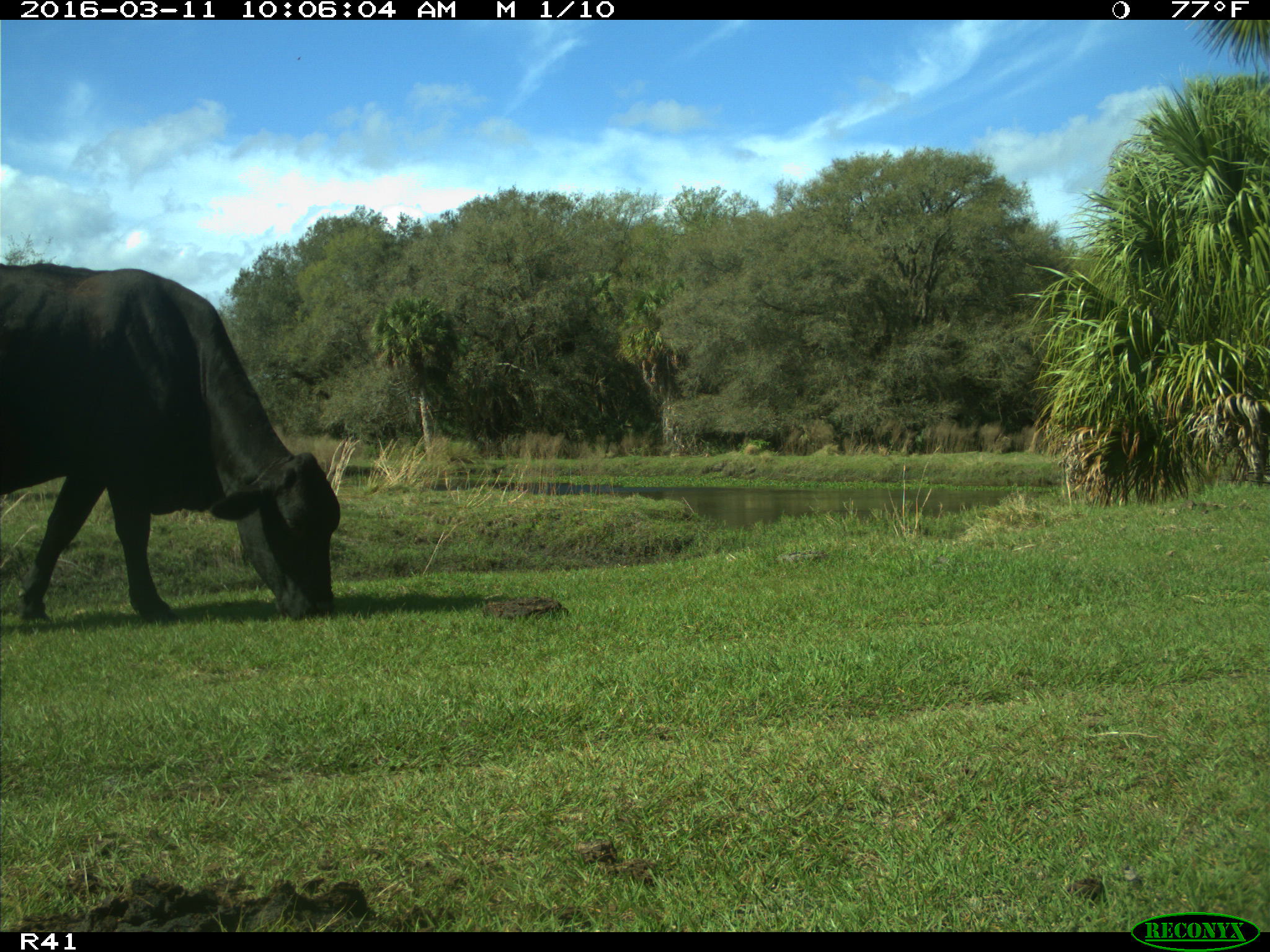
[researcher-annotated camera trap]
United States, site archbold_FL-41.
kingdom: Animalia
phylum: Chordata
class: Mammalia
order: Artiodactyla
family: Bovidae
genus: Bos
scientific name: Bos taurus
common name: domestic cow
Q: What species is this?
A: Bos taurus (domestic cow).